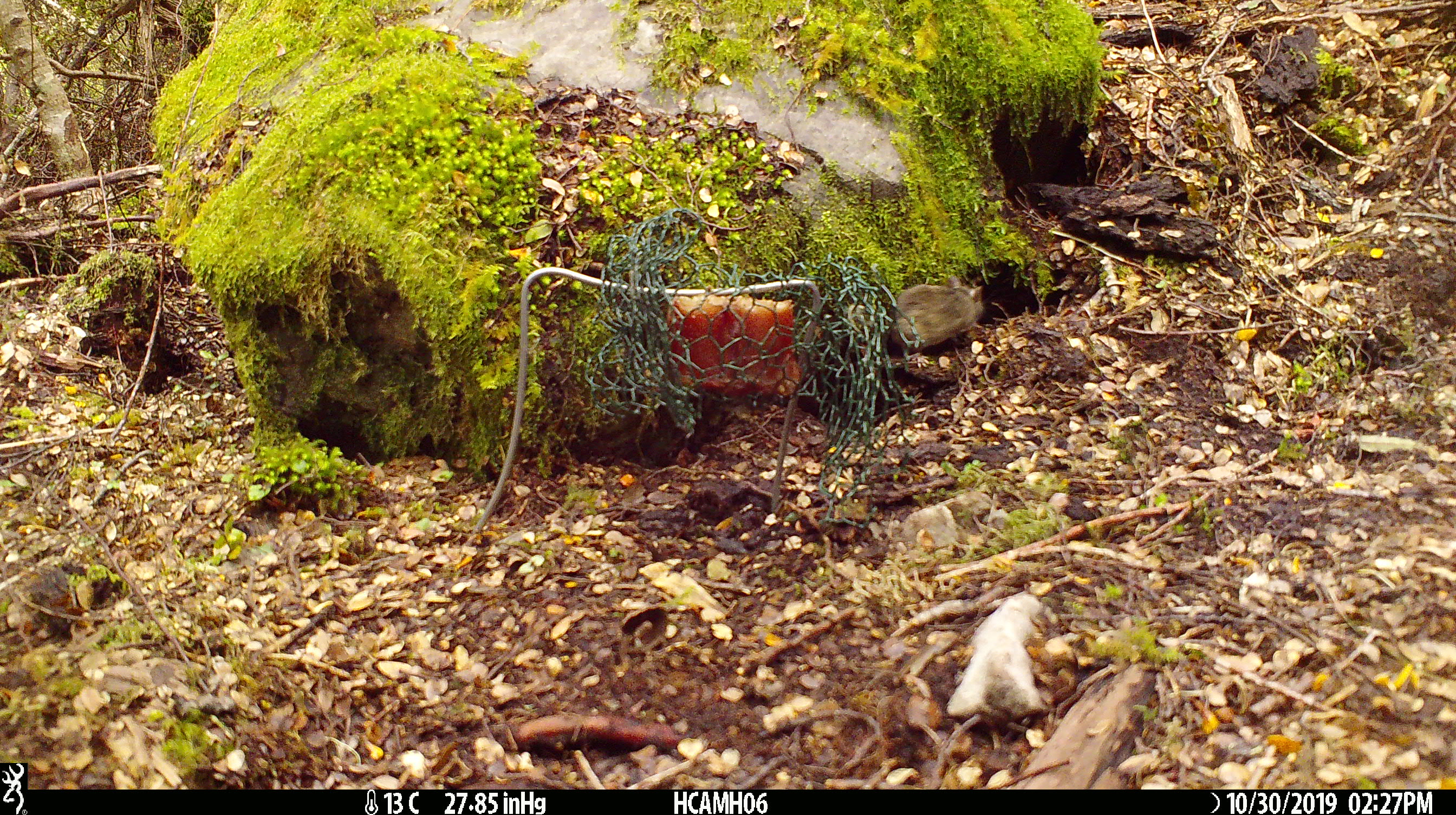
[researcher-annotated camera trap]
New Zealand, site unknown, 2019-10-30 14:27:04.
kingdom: Animalia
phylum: Chordata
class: Mammalia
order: Rodentia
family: Muridae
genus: Mus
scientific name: Mus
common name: mouse